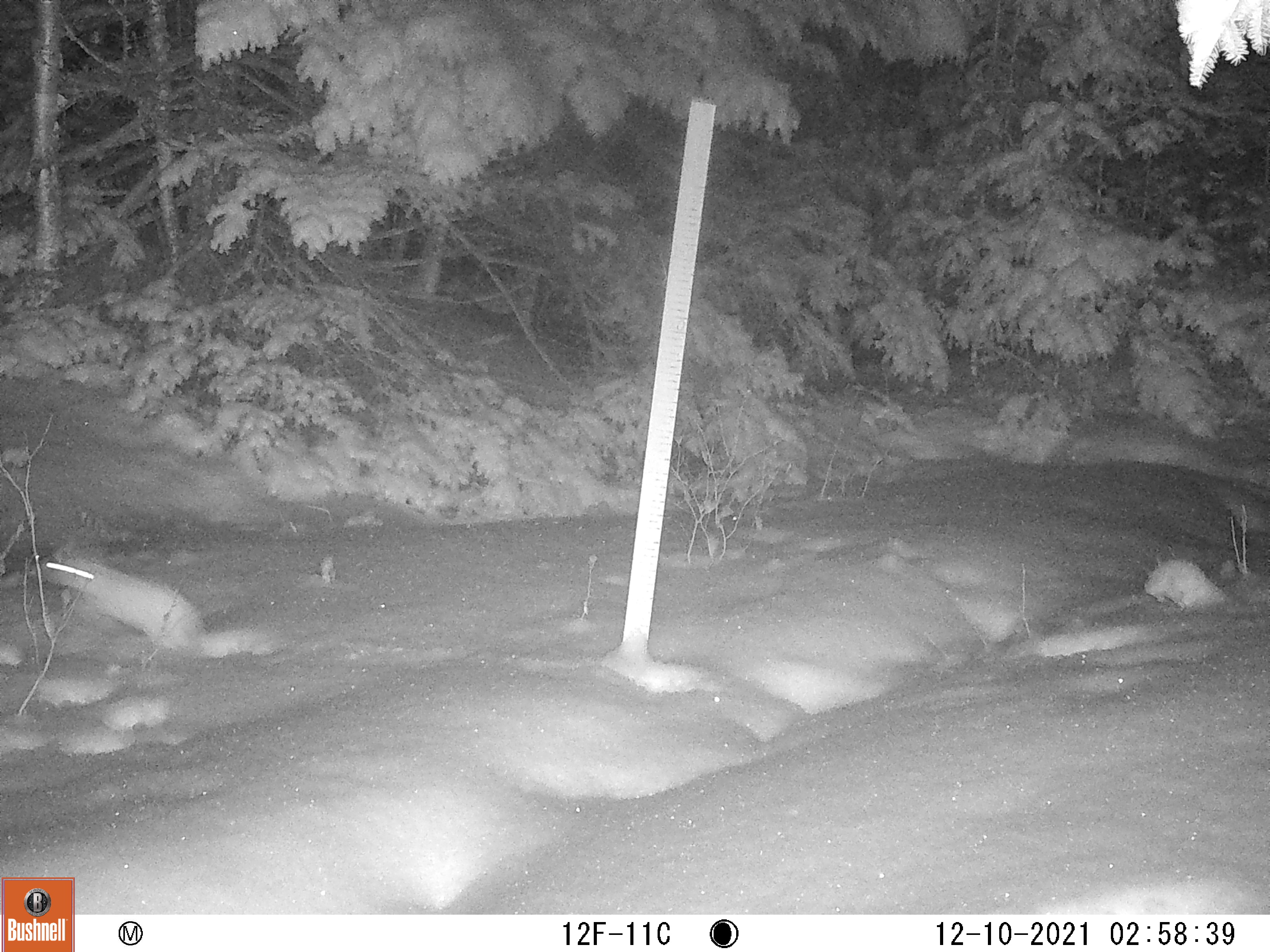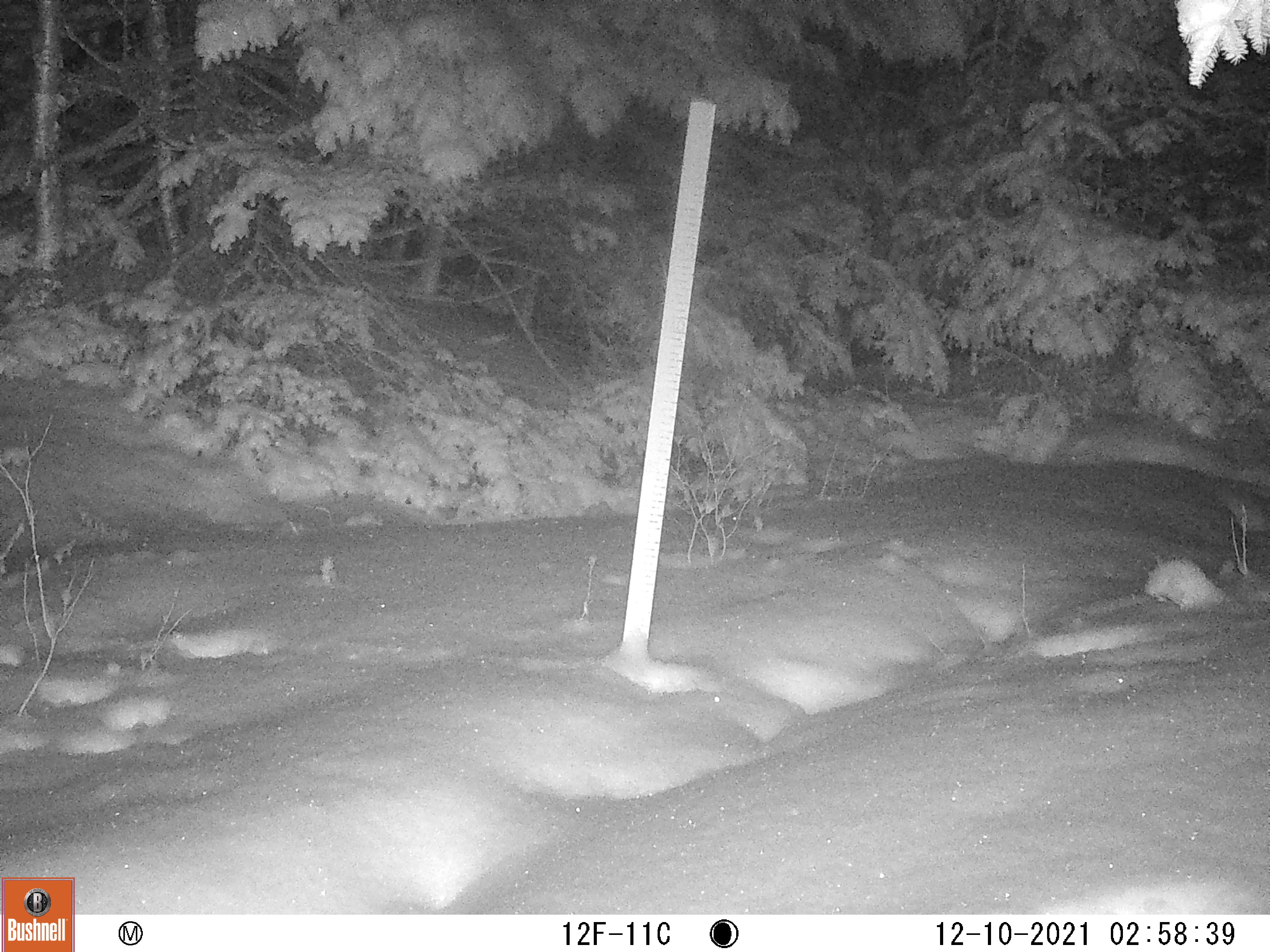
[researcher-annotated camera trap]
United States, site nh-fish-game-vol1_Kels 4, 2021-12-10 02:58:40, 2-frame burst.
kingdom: Animalia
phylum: Chordata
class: Mammalia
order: Lagomorpha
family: Leporidae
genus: Lepus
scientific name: Lepus americanus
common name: snowshoe hare